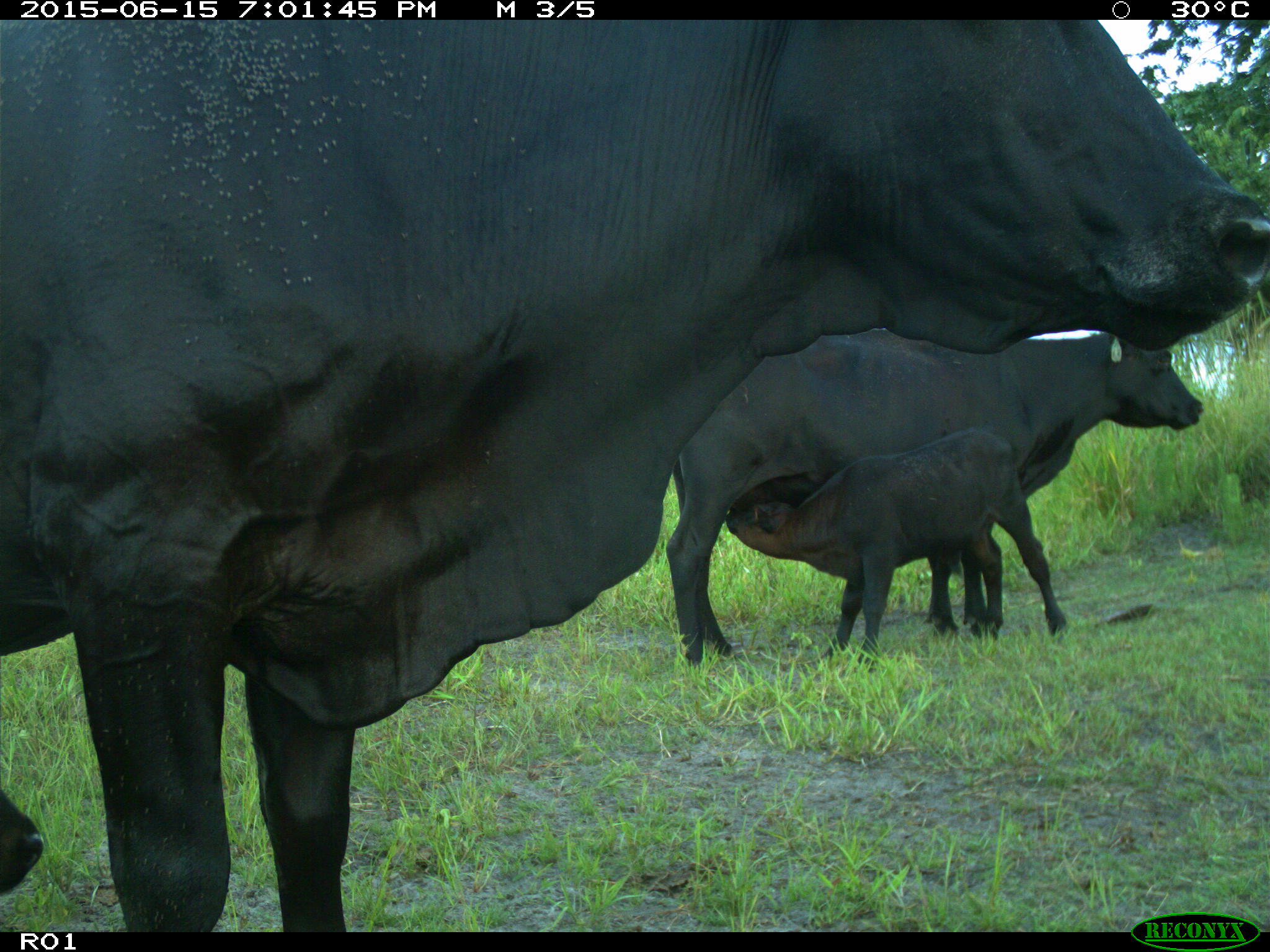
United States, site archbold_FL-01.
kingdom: Animalia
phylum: Chordata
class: Mammalia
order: Artiodactyla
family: Bovidae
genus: Bos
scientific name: Bos taurus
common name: domestic cow